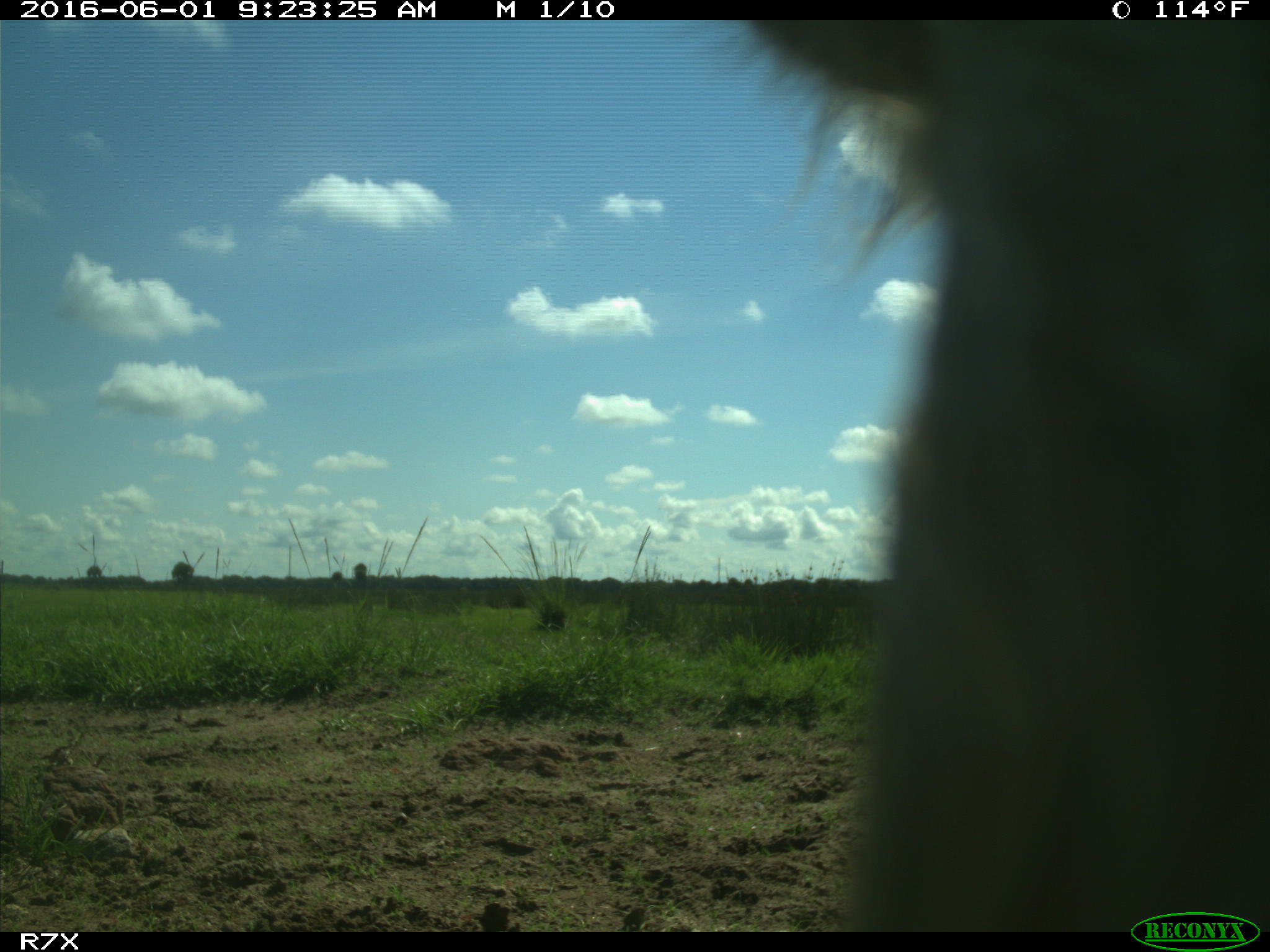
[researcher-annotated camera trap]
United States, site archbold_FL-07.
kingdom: Animalia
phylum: Chordata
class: Mammalia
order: Artiodactyla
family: Bovidae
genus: Bos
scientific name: Bos taurus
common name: domestic cow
Bos taurus (domestic cow).